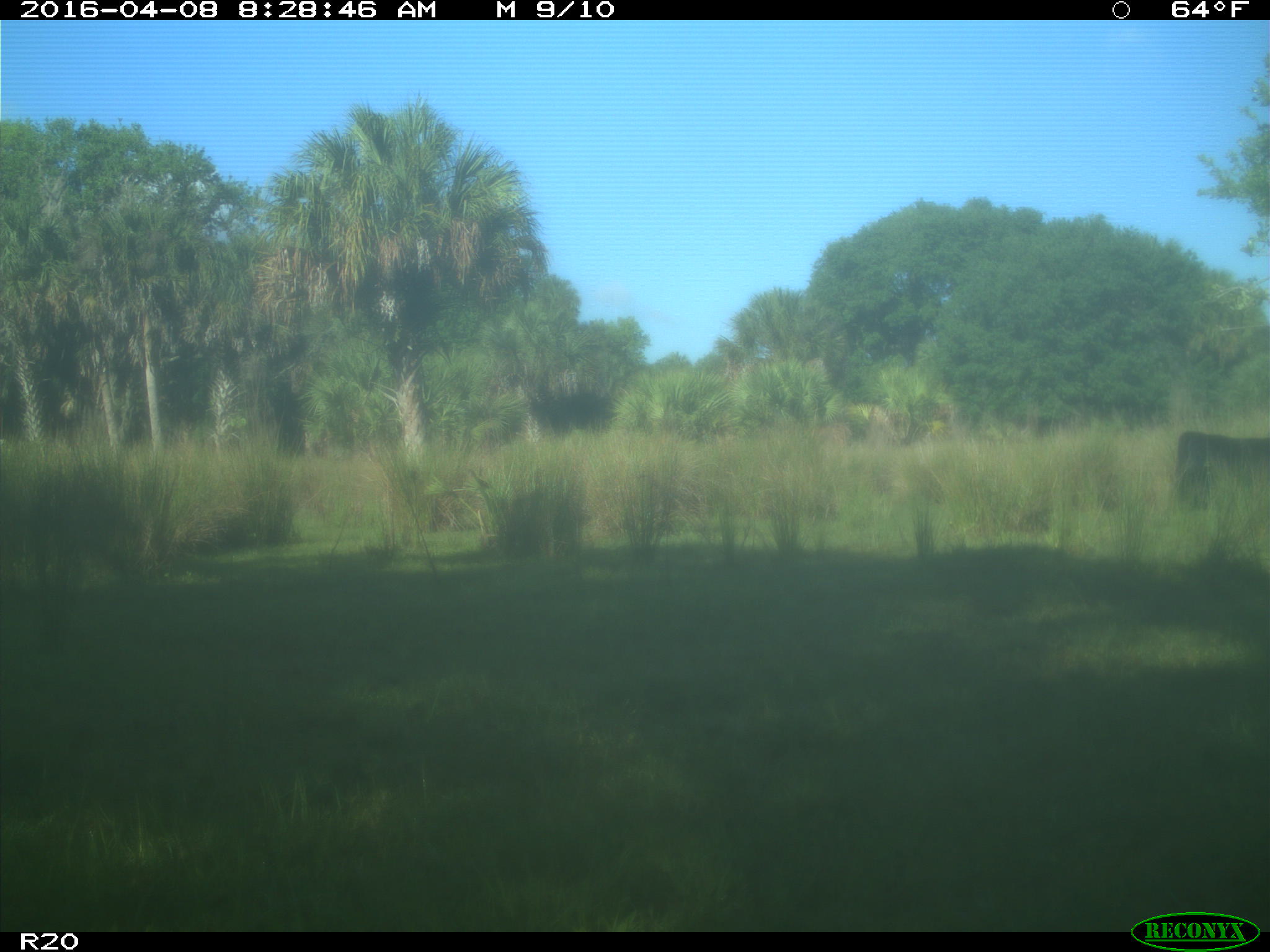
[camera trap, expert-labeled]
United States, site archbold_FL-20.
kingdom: Animalia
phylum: Chordata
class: Mammalia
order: Artiodactyla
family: Bovidae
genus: Bos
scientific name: Bos taurus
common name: domestic cow